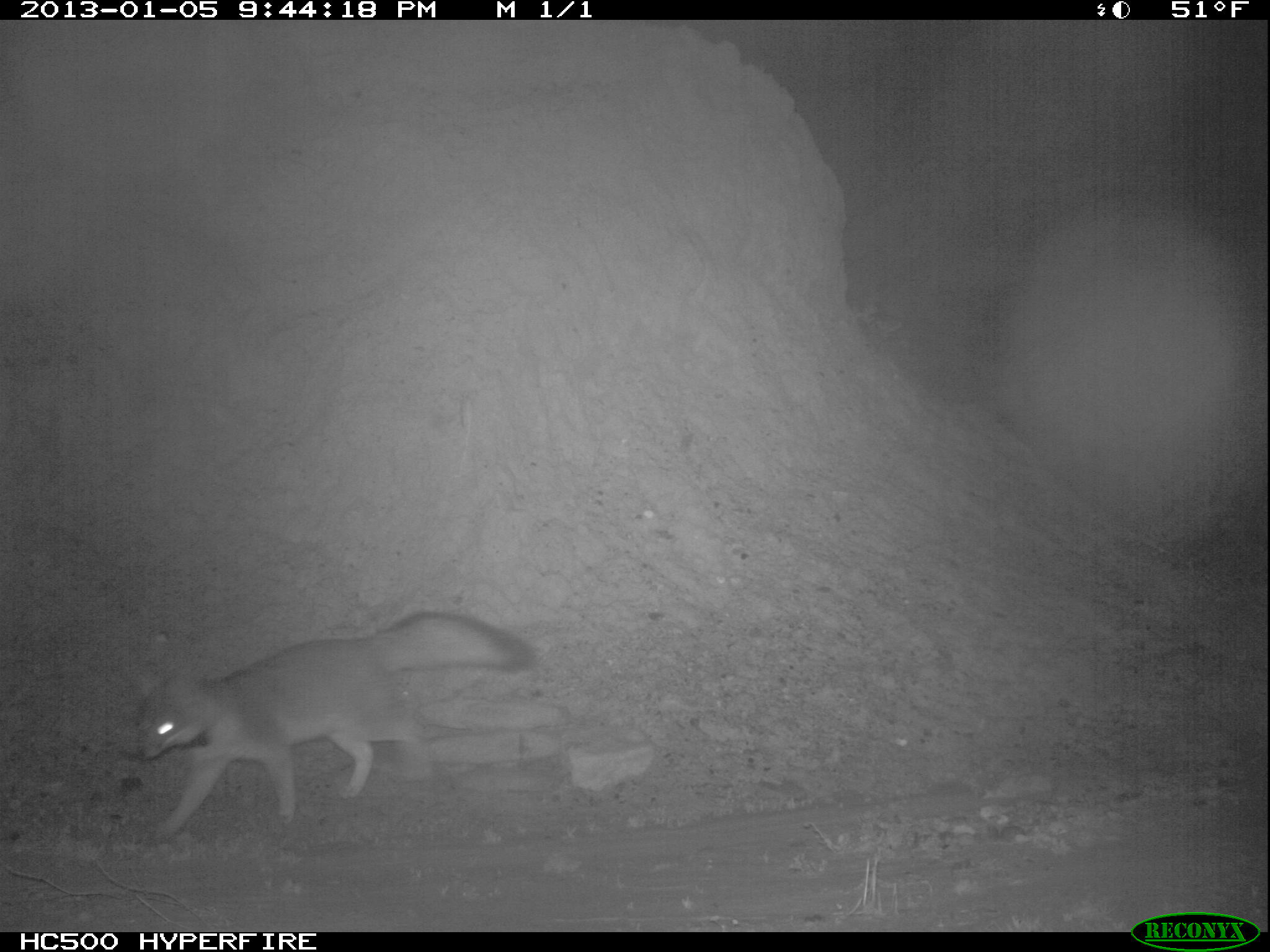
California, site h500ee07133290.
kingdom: Animalia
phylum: Chordata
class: Mammalia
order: Carnivora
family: Canidae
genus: Urocyon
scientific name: Urocyon littoralis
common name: island fox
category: fox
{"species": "fox (island fox) (Urocyon littoralis)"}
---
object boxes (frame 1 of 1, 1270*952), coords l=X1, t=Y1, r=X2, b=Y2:
fox: l=135, t=609, r=539, b=844